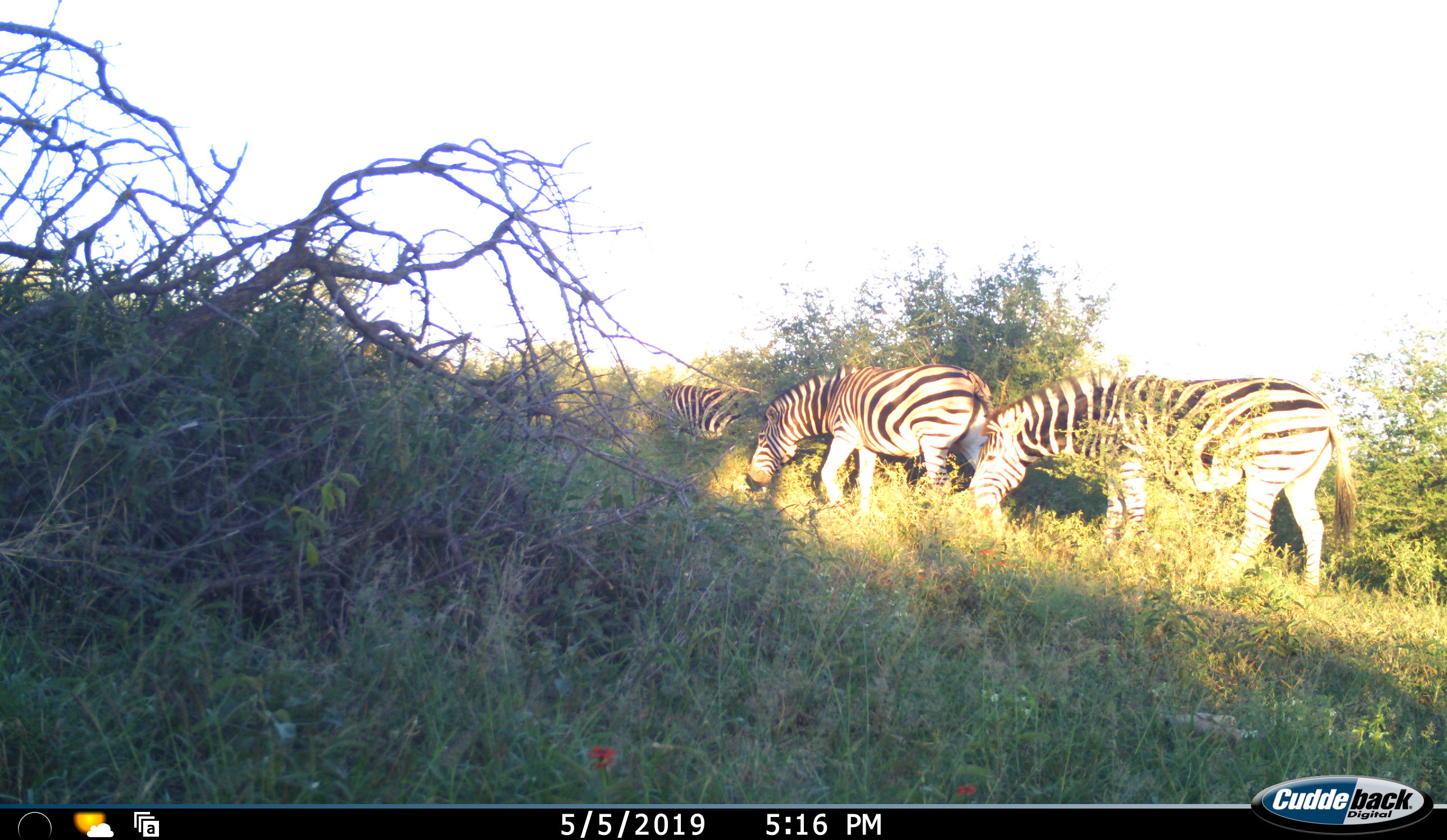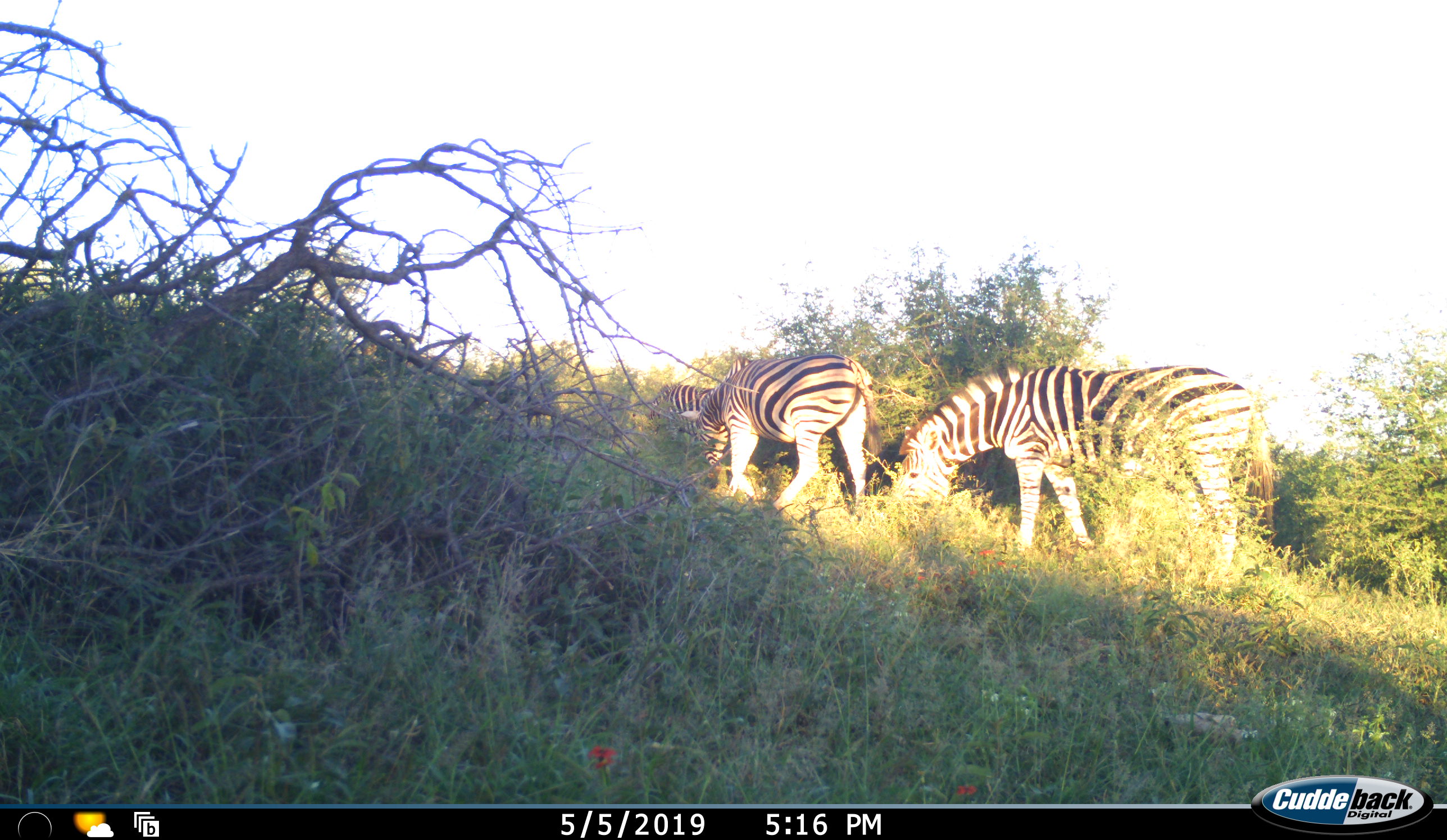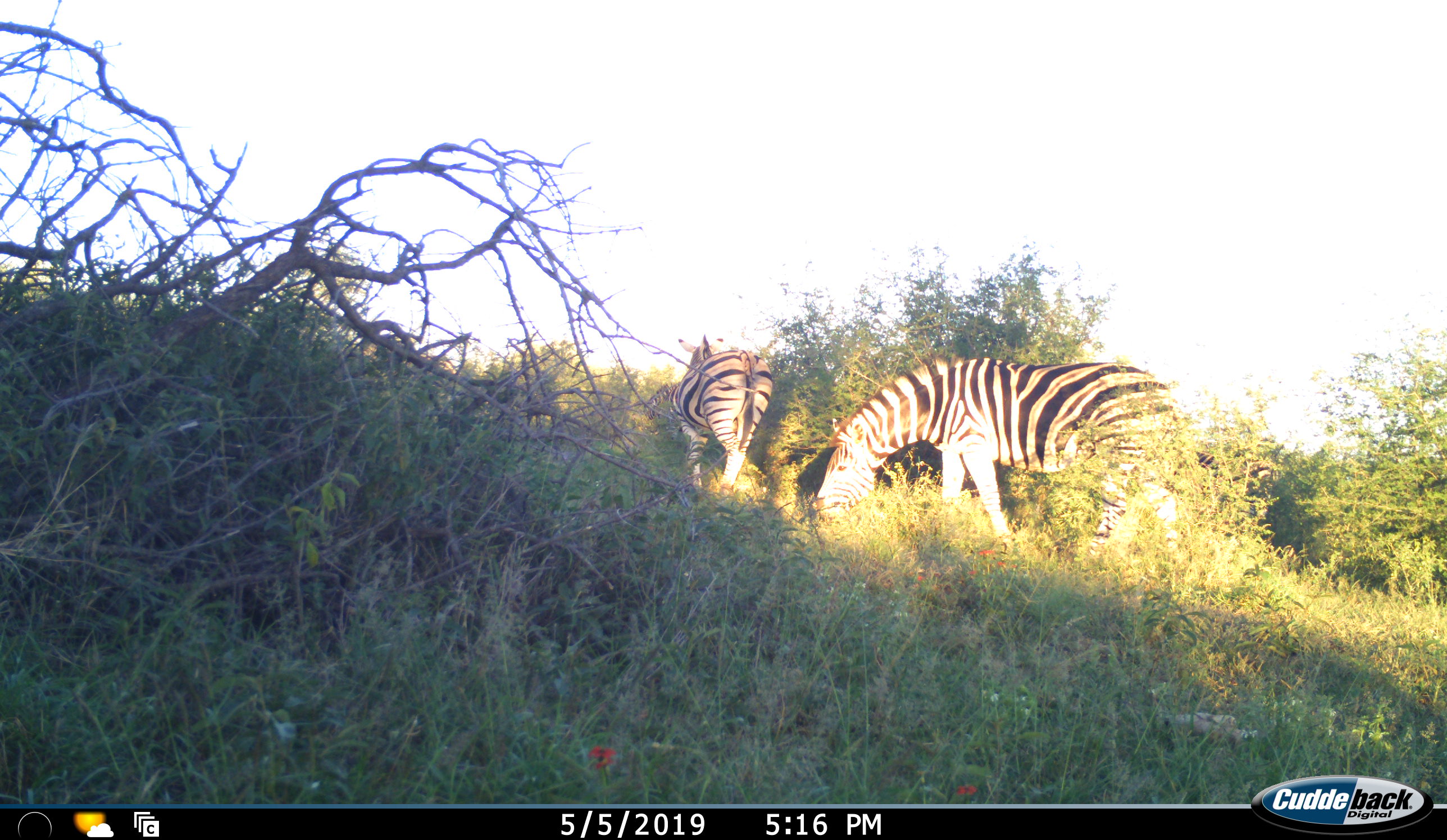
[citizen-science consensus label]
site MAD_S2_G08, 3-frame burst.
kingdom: Animalia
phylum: Chordata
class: Mammalia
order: Perissodactyla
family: Equidae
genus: Equus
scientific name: Equus quagga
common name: plains zebra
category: zebraplains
Zebraplains (plains zebra) (Equus quagga), count 3. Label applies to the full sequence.